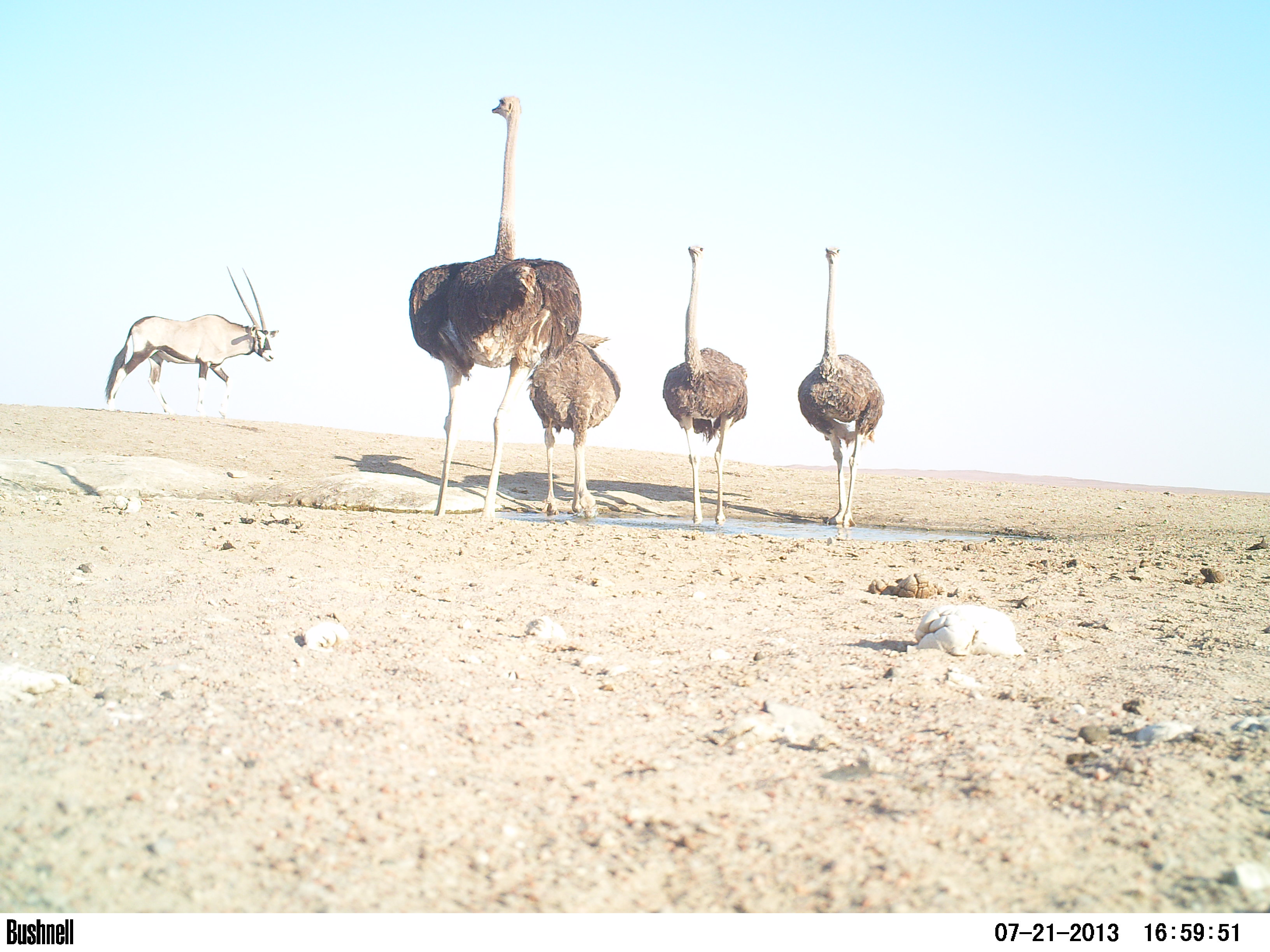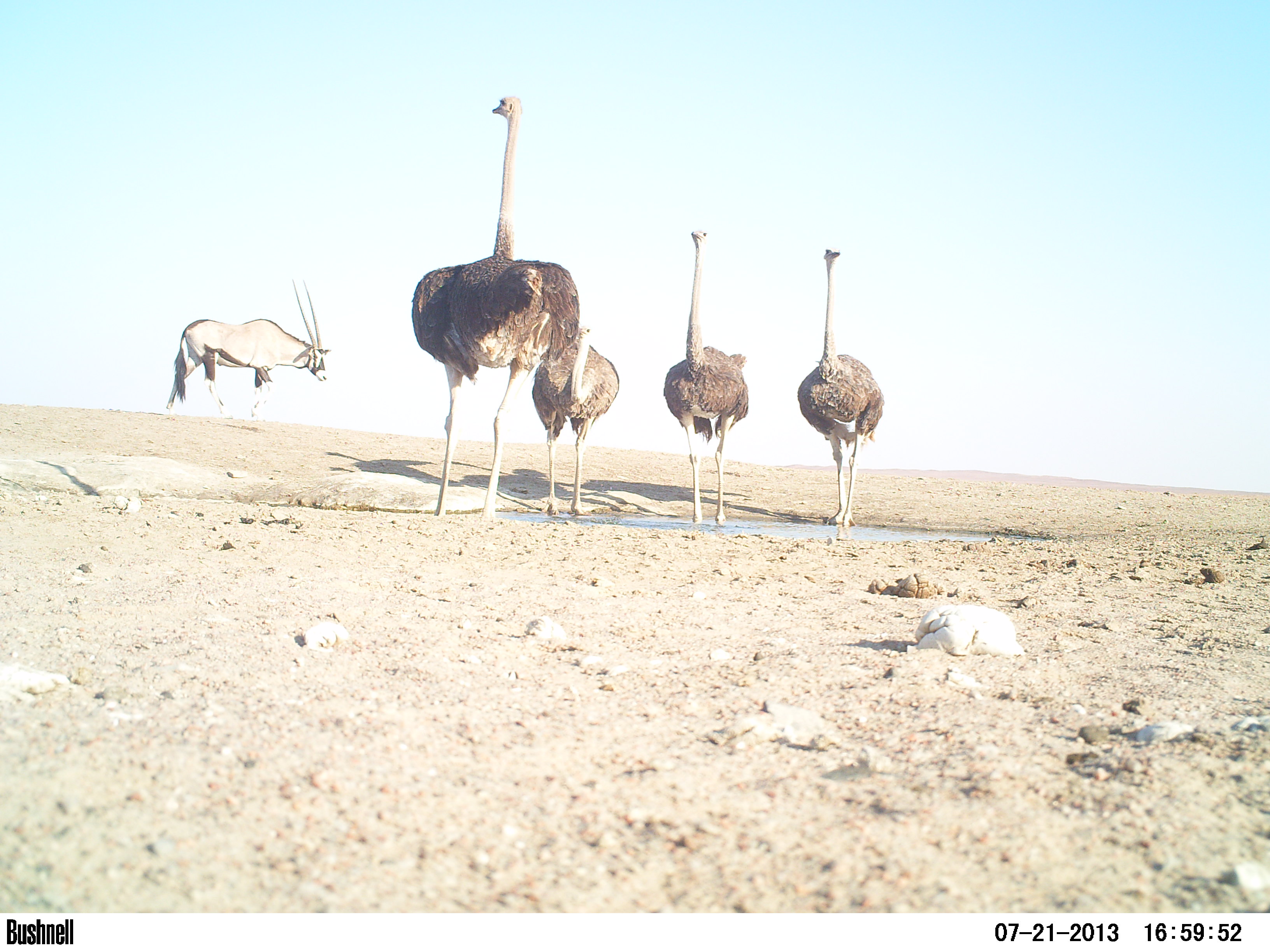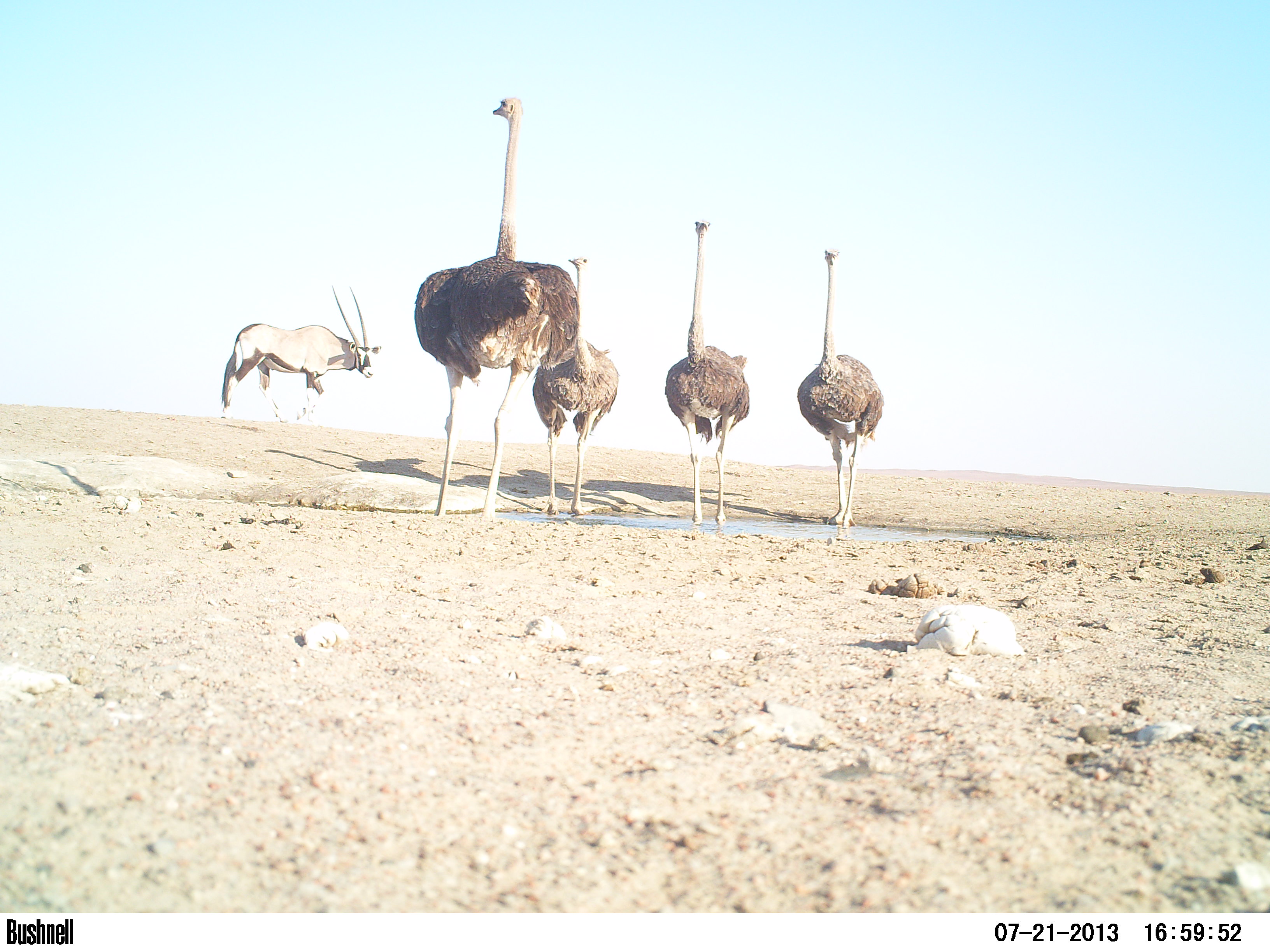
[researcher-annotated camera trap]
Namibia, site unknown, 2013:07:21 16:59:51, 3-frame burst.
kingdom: Animalia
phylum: Chordata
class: Aves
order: Struthioniformes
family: Struthionidae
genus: Struthio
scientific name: Struthio camelus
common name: common ostrich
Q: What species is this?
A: Struthio camelus (common ostrich).